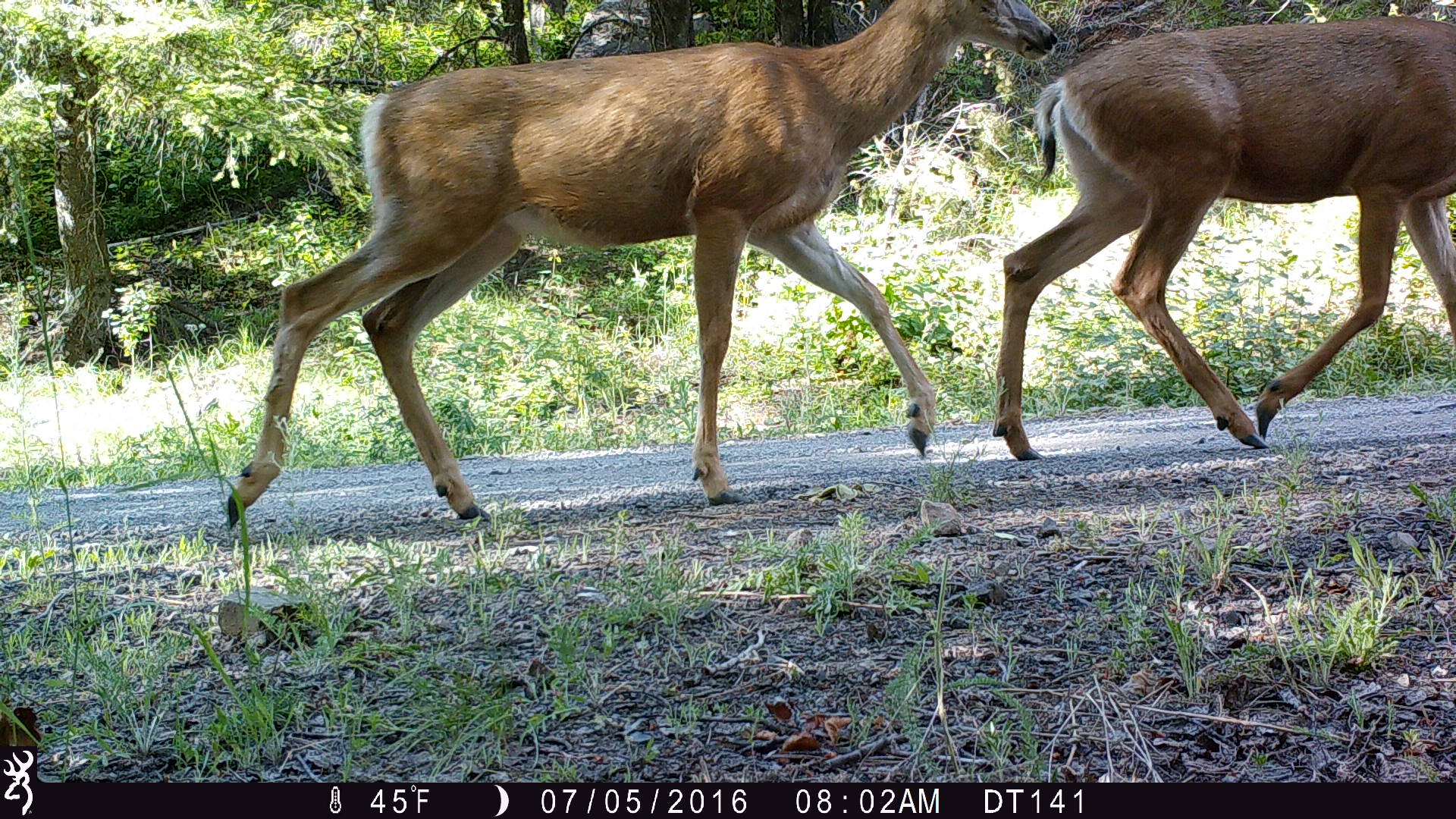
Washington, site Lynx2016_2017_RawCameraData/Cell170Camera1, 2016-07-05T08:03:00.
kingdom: Animalia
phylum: Chordata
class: Mammalia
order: Artiodactyla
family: Cervidae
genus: Odocoileus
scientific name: Odocoileus hemionus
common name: mule deer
Odocoileus hemionus (mule deer). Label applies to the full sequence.